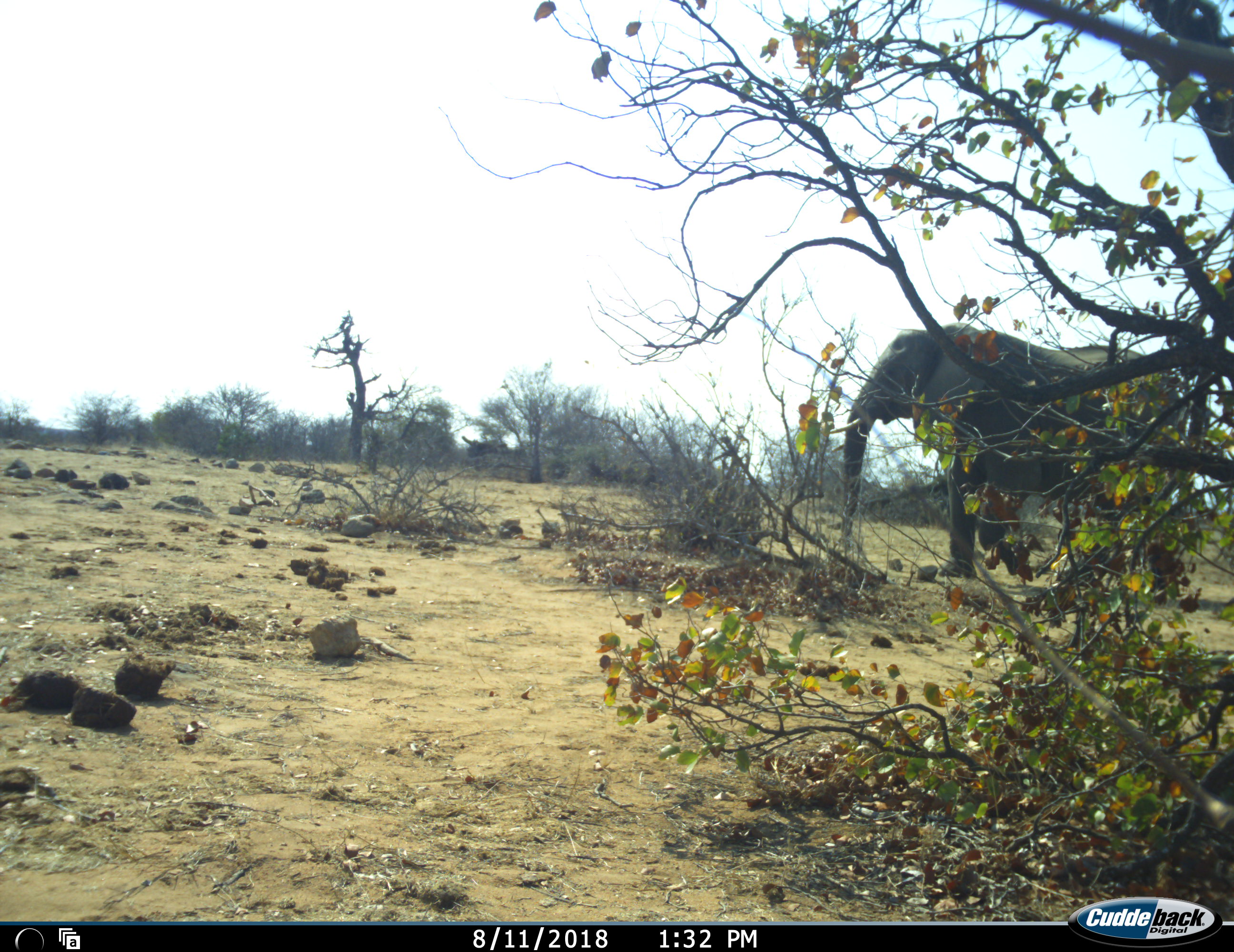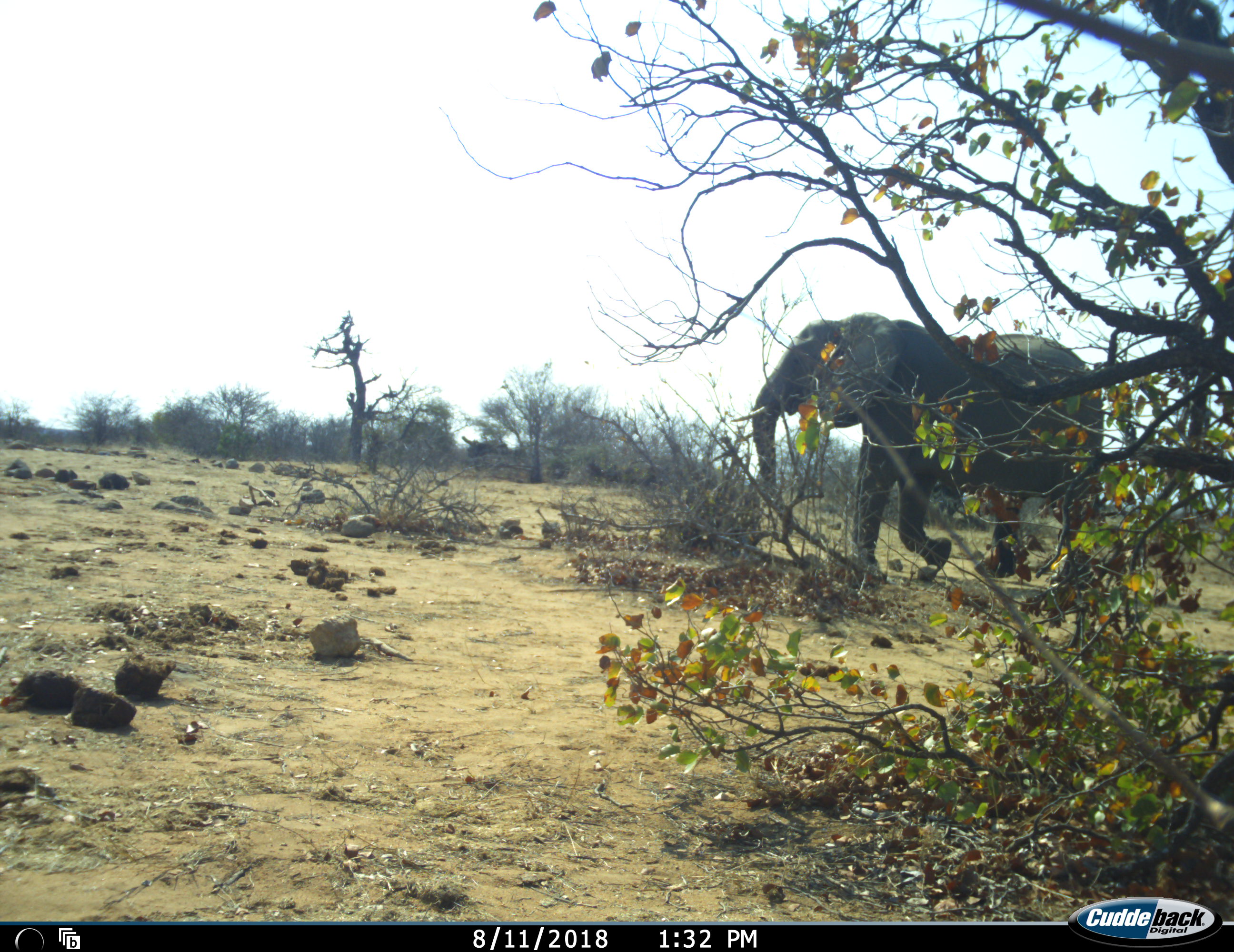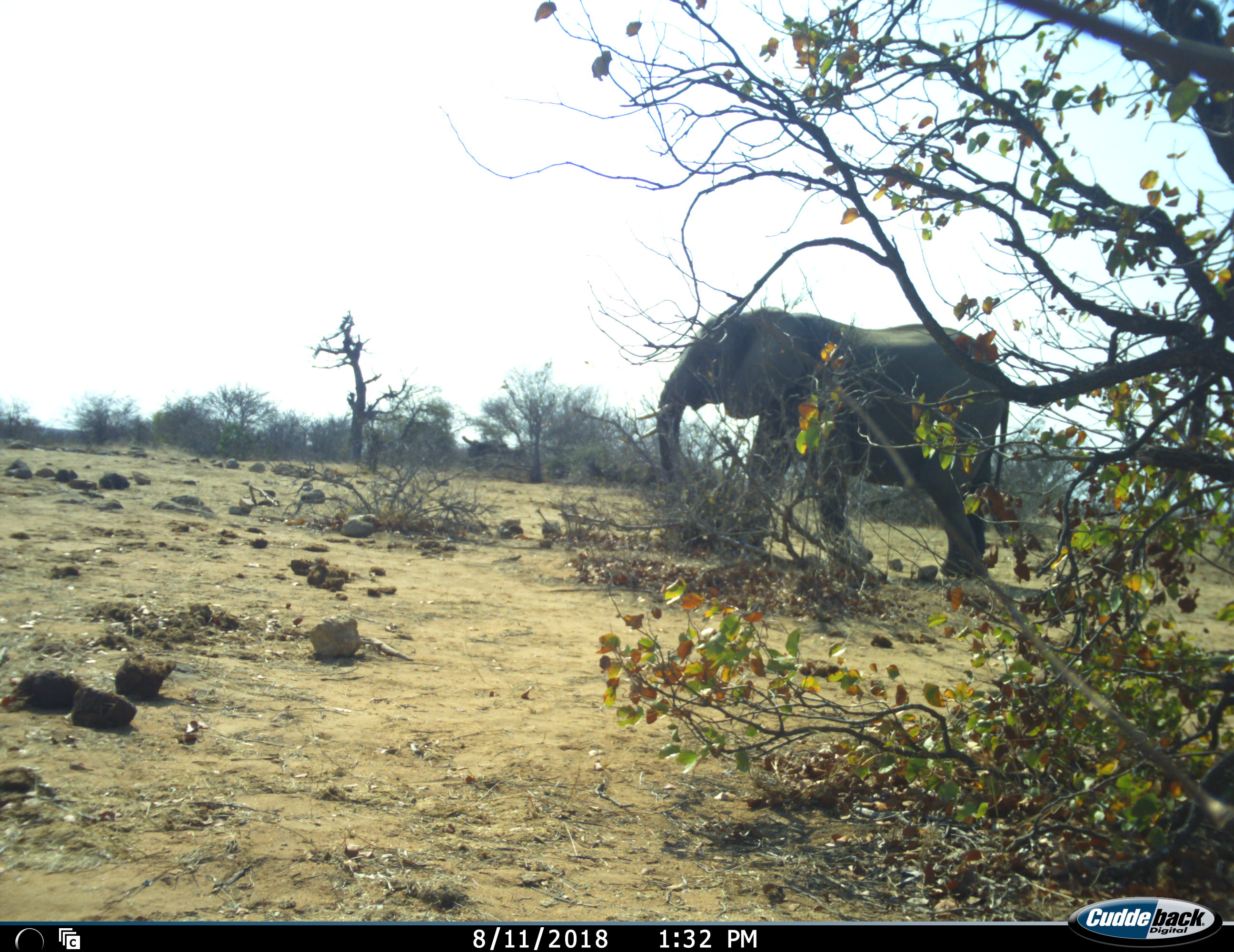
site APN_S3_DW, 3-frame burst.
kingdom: Animalia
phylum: Chordata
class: Mammalia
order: Proboscidea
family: Elephantidae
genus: Loxodonta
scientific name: Loxodonta africana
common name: african bush elephant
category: elephant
Elephant (african bush elephant) (Loxodonta africana), count 1. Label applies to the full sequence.